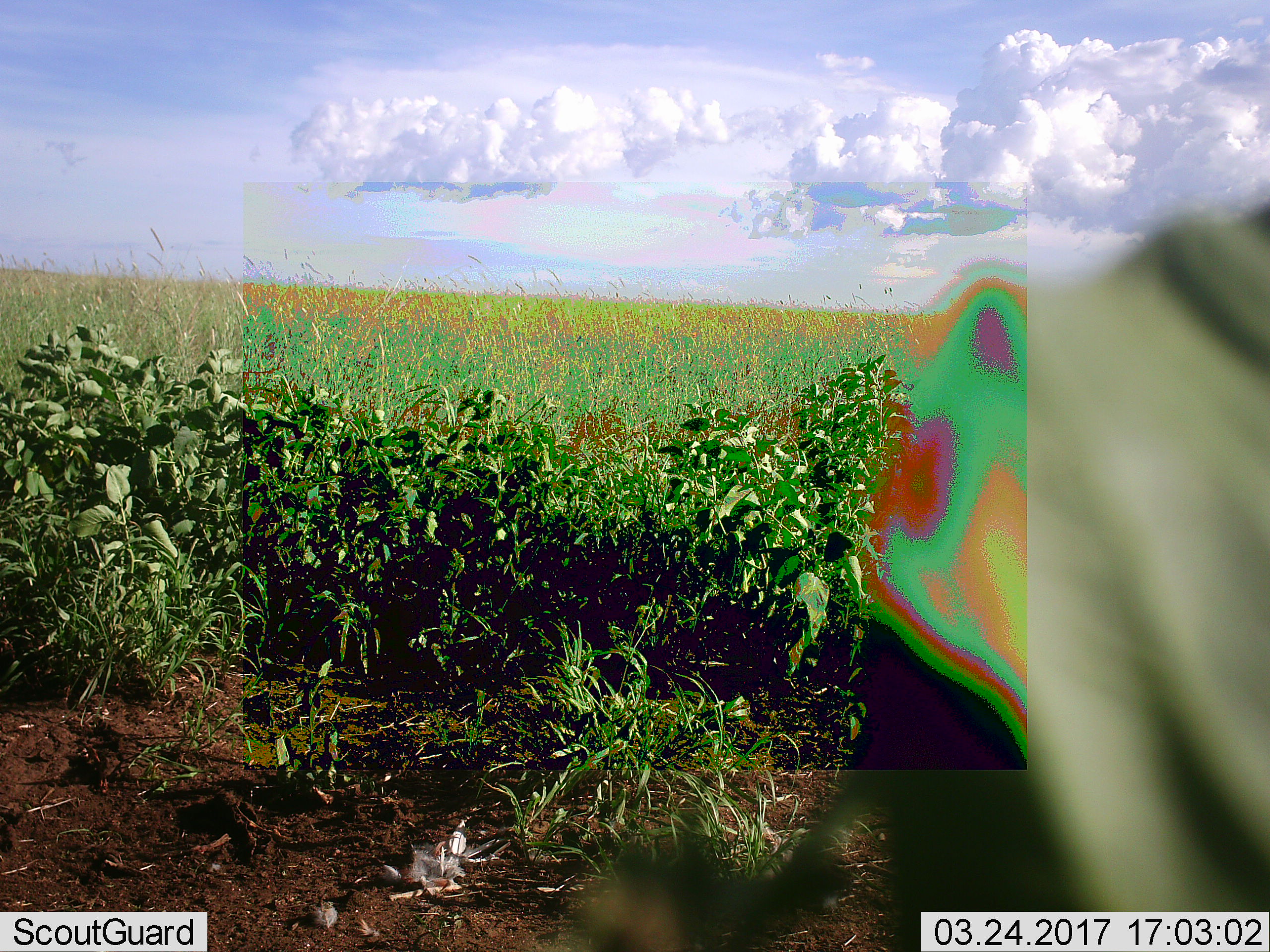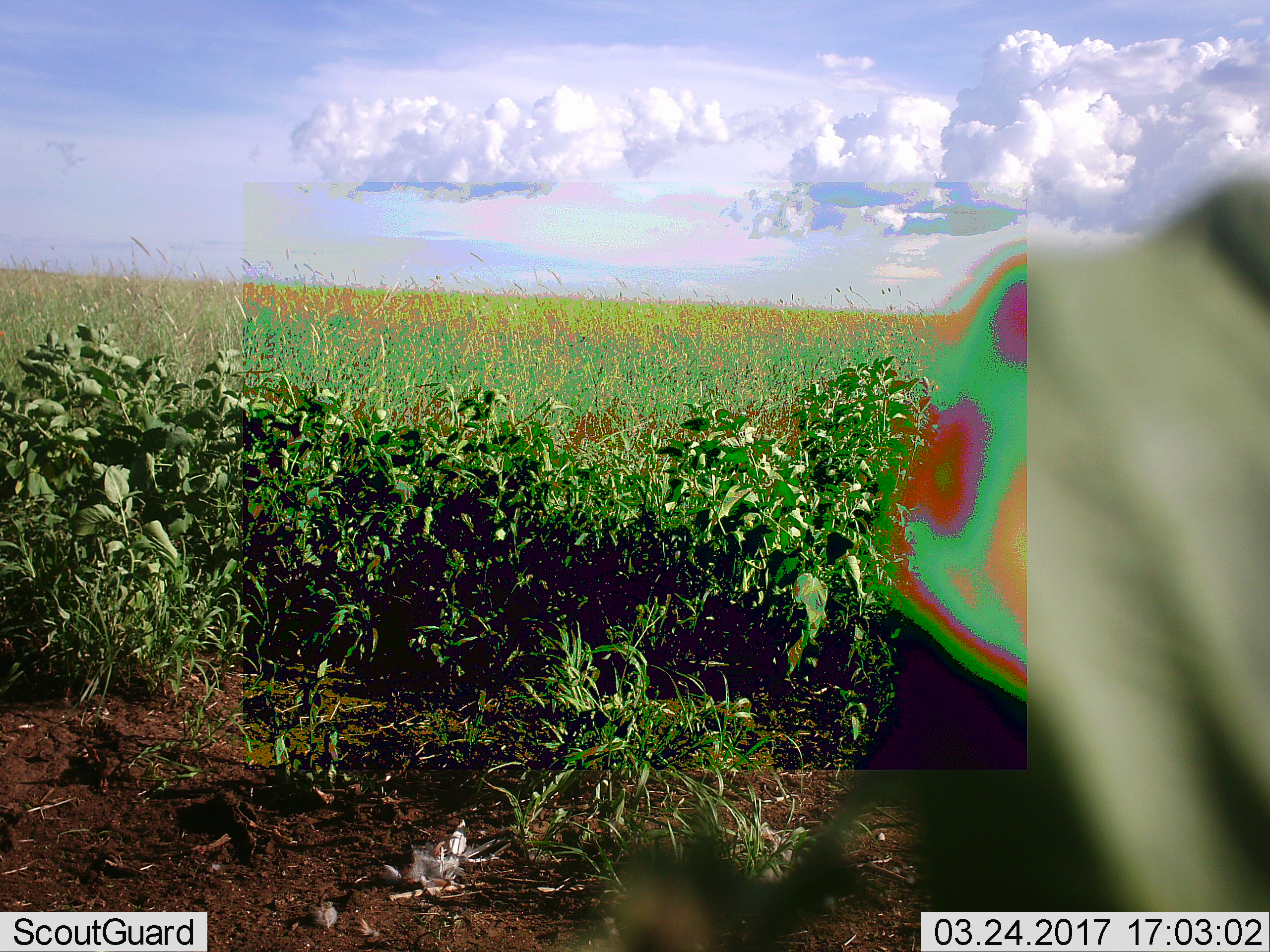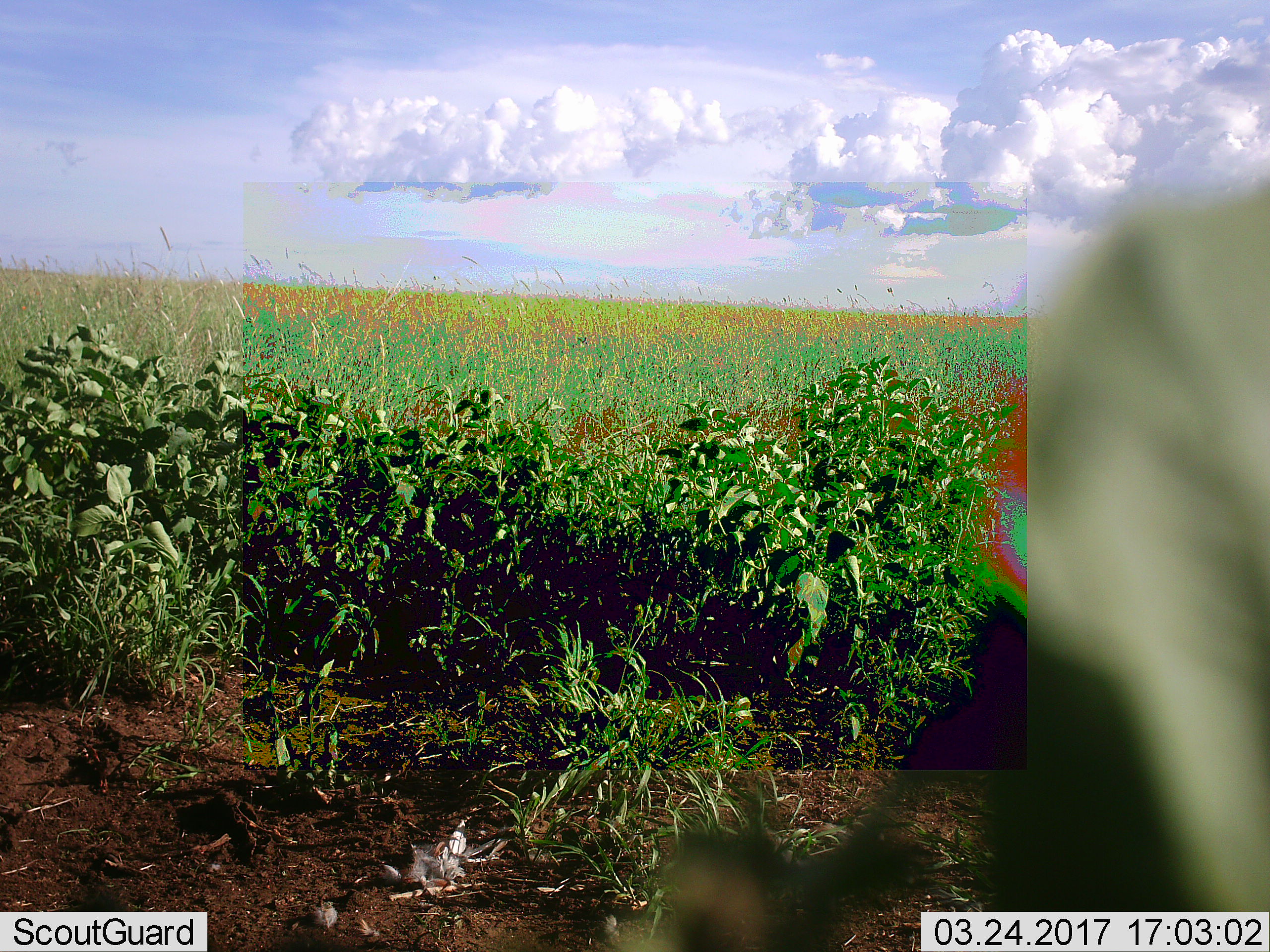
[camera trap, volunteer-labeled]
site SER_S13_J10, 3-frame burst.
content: unidentified animal